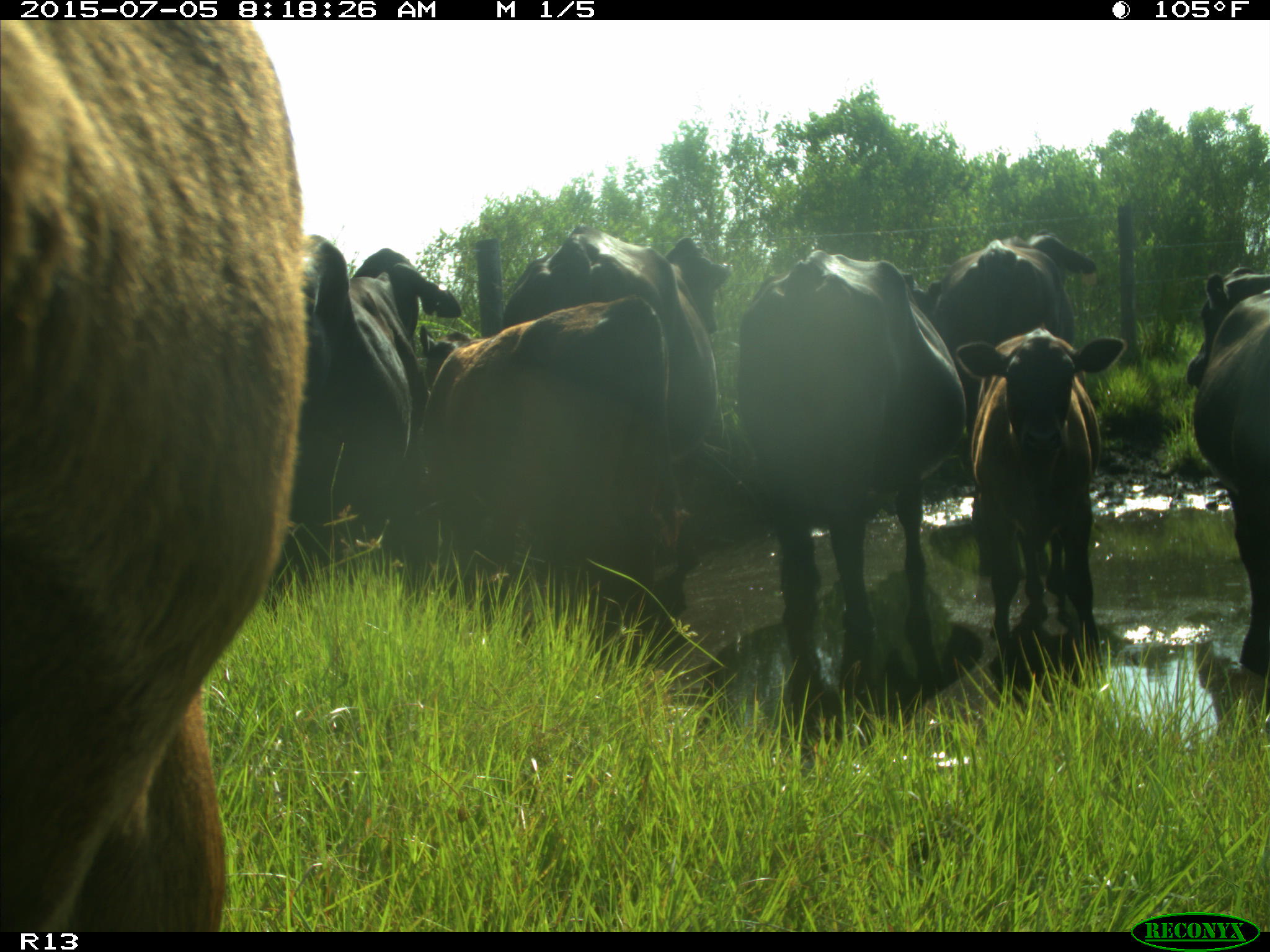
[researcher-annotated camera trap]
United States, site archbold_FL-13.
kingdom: Animalia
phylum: Chordata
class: Mammalia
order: Artiodactyla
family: Bovidae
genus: Bos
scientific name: Bos taurus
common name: domestic cow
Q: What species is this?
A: Bos taurus (domestic cow).